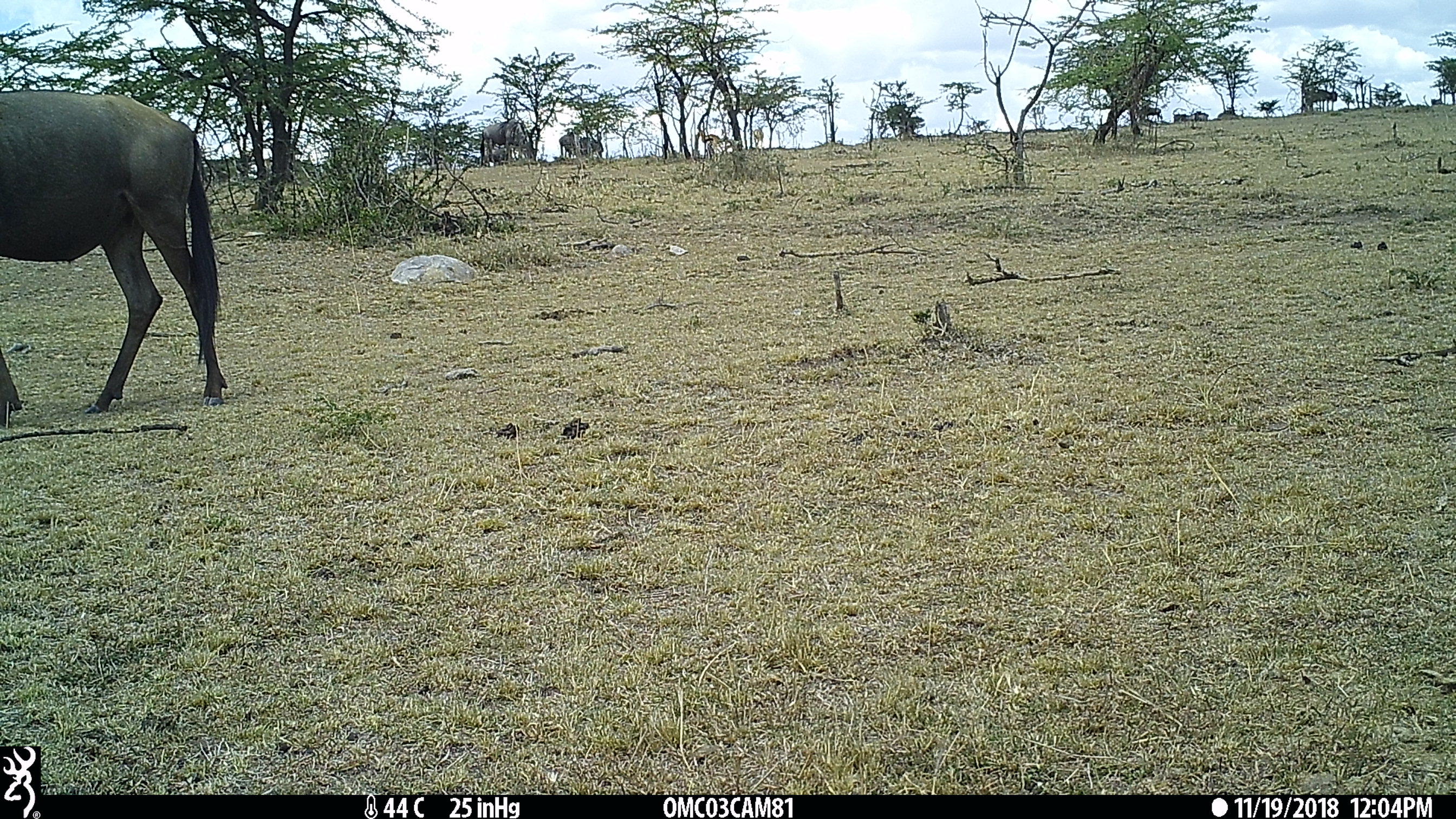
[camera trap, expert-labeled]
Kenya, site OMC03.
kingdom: Animalia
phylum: Chordata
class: Mammalia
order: Artiodactyla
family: Bovidae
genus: Connochaetes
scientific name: Connochaetes taurinus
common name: blue wildebeest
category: wildebeest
Wildebeest (blue wildebeest) (Connochaetes taurinus).